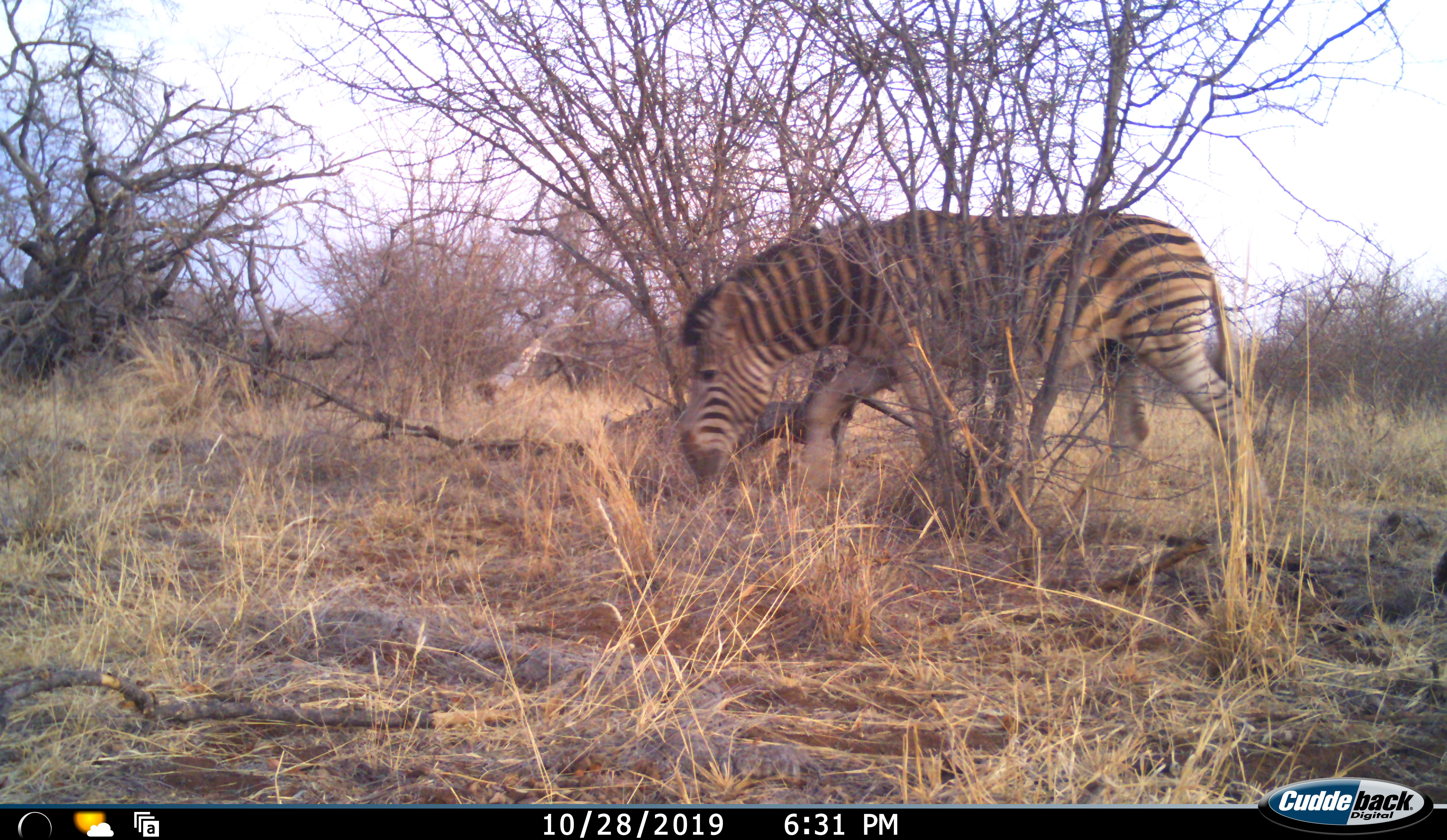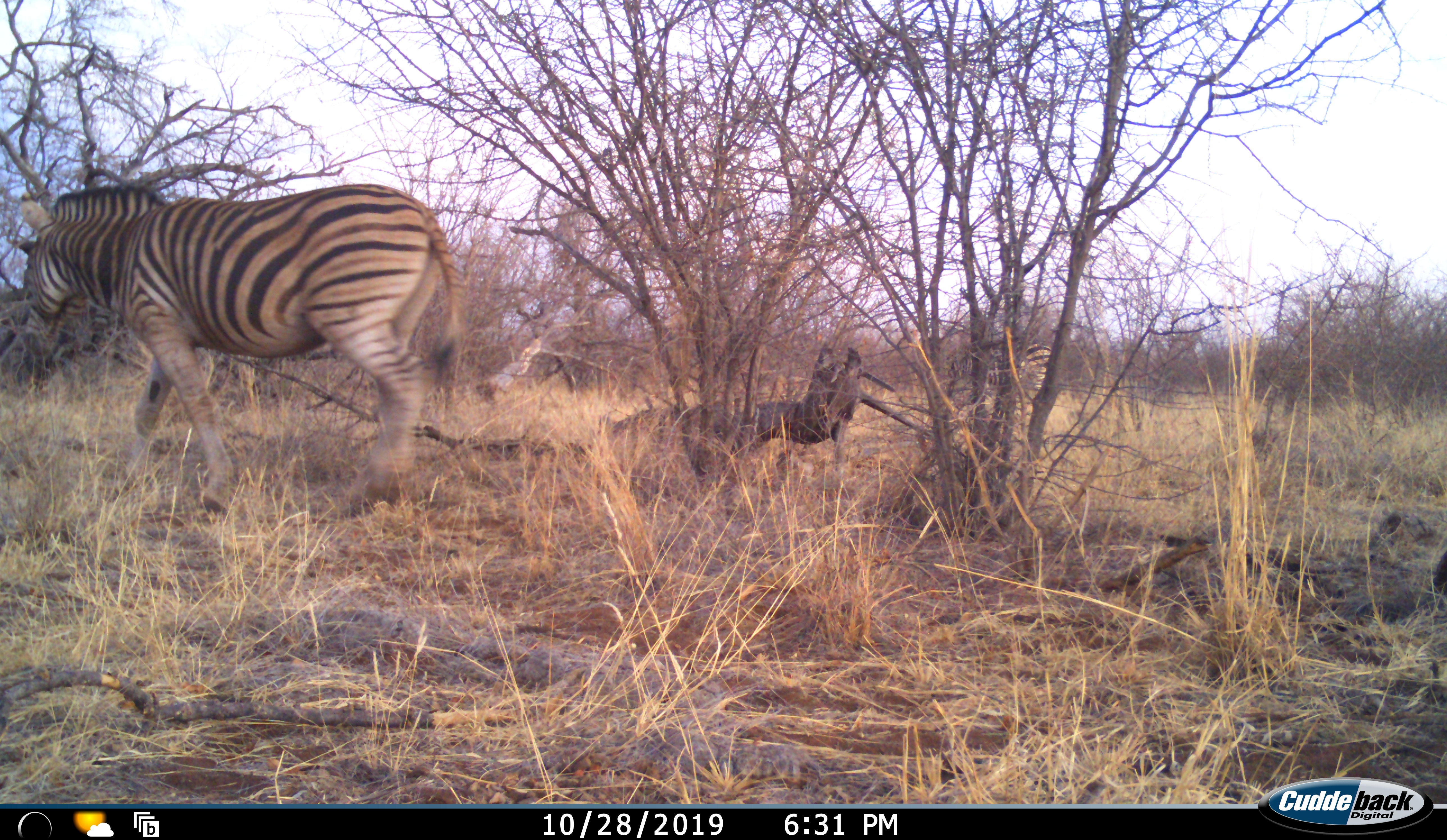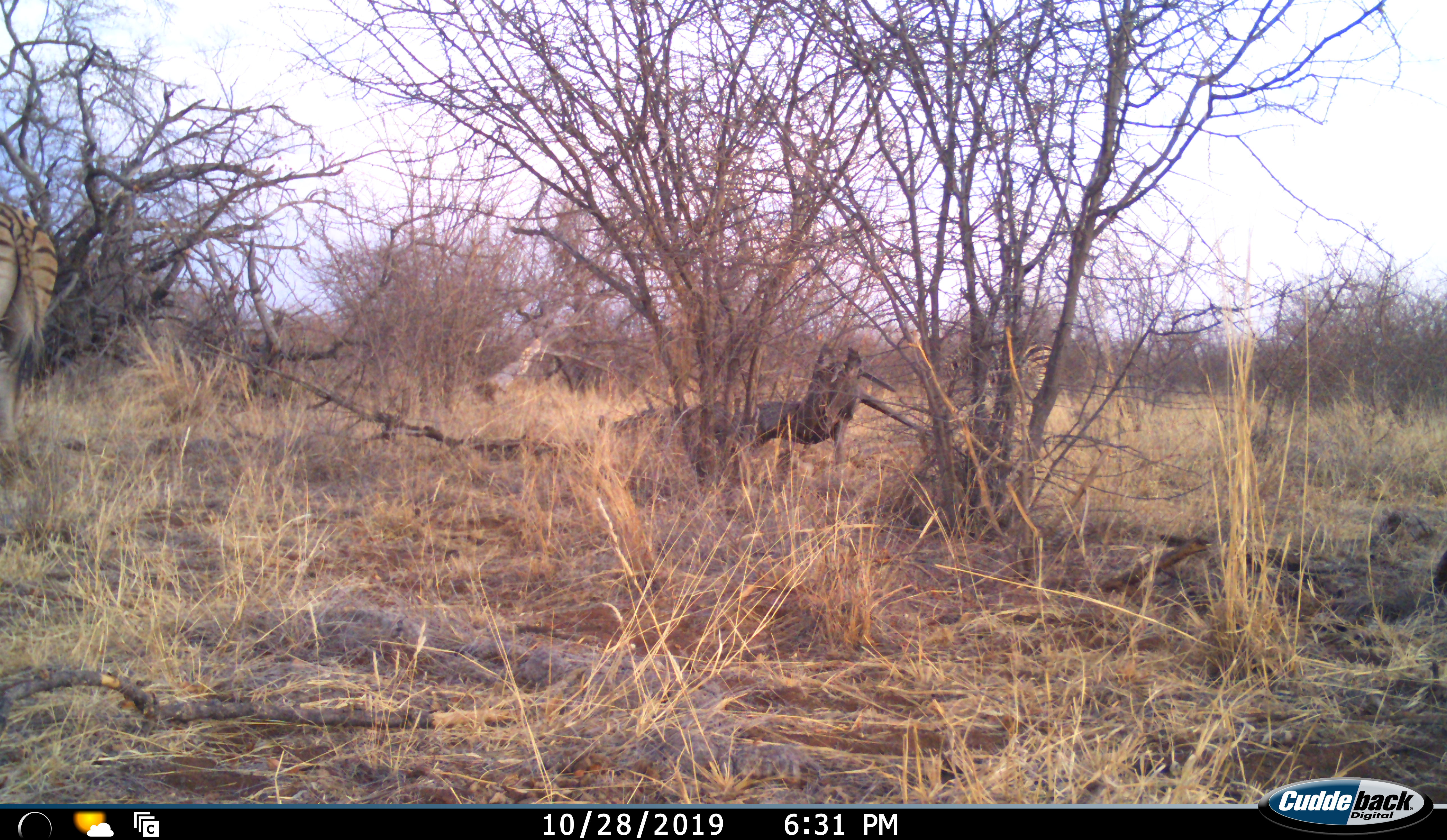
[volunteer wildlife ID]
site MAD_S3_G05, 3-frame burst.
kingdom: Animalia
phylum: Chordata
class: Mammalia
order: Perissodactyla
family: Equidae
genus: Equus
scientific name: Equus quagga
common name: plains zebra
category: zebraplains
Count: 1.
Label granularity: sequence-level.